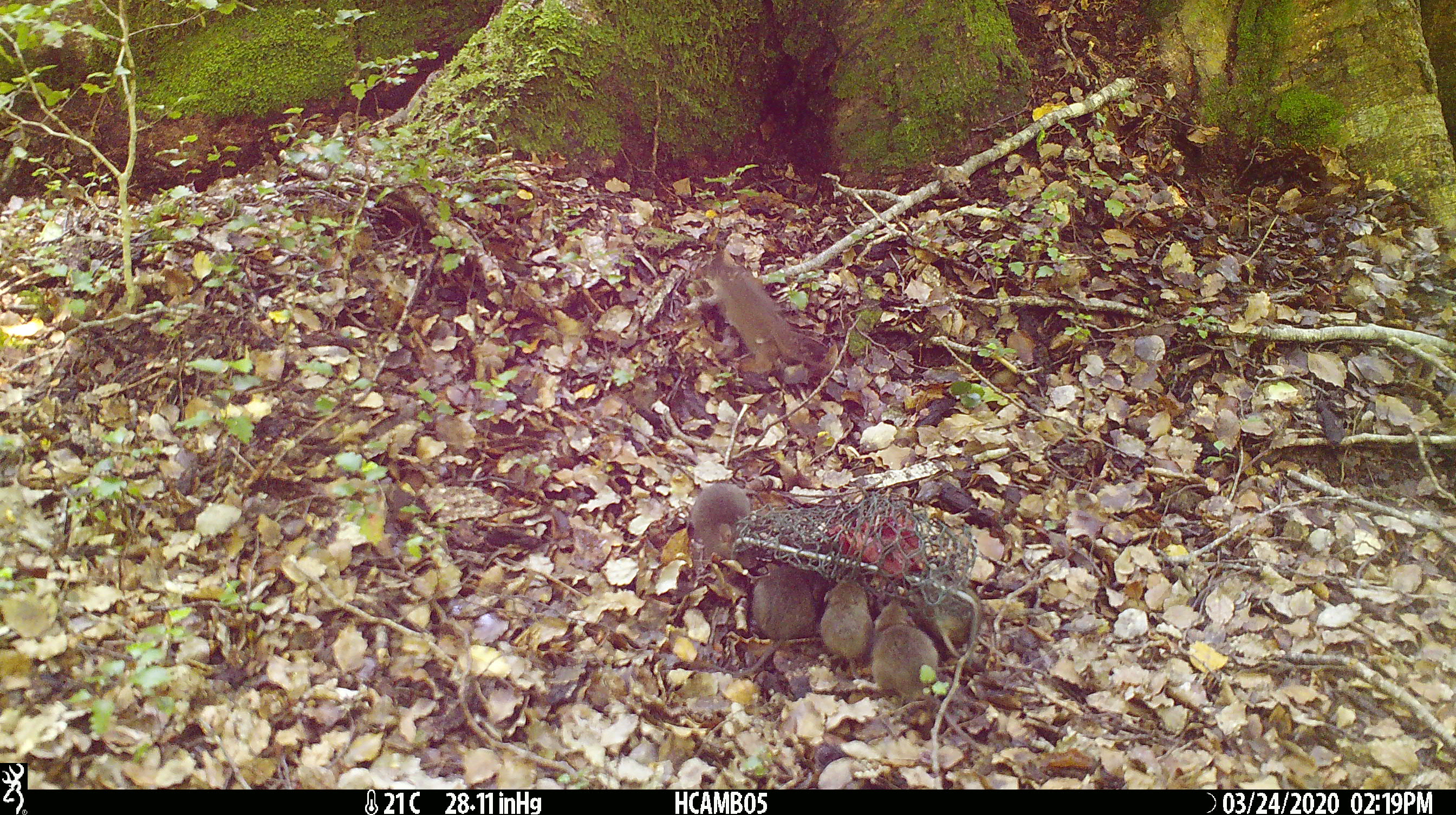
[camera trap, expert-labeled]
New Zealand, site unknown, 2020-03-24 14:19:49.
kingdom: Animalia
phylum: Chordata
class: Mammalia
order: Rodentia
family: Muridae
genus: Mus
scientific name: Mus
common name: mouse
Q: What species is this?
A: Mouse (Mus).